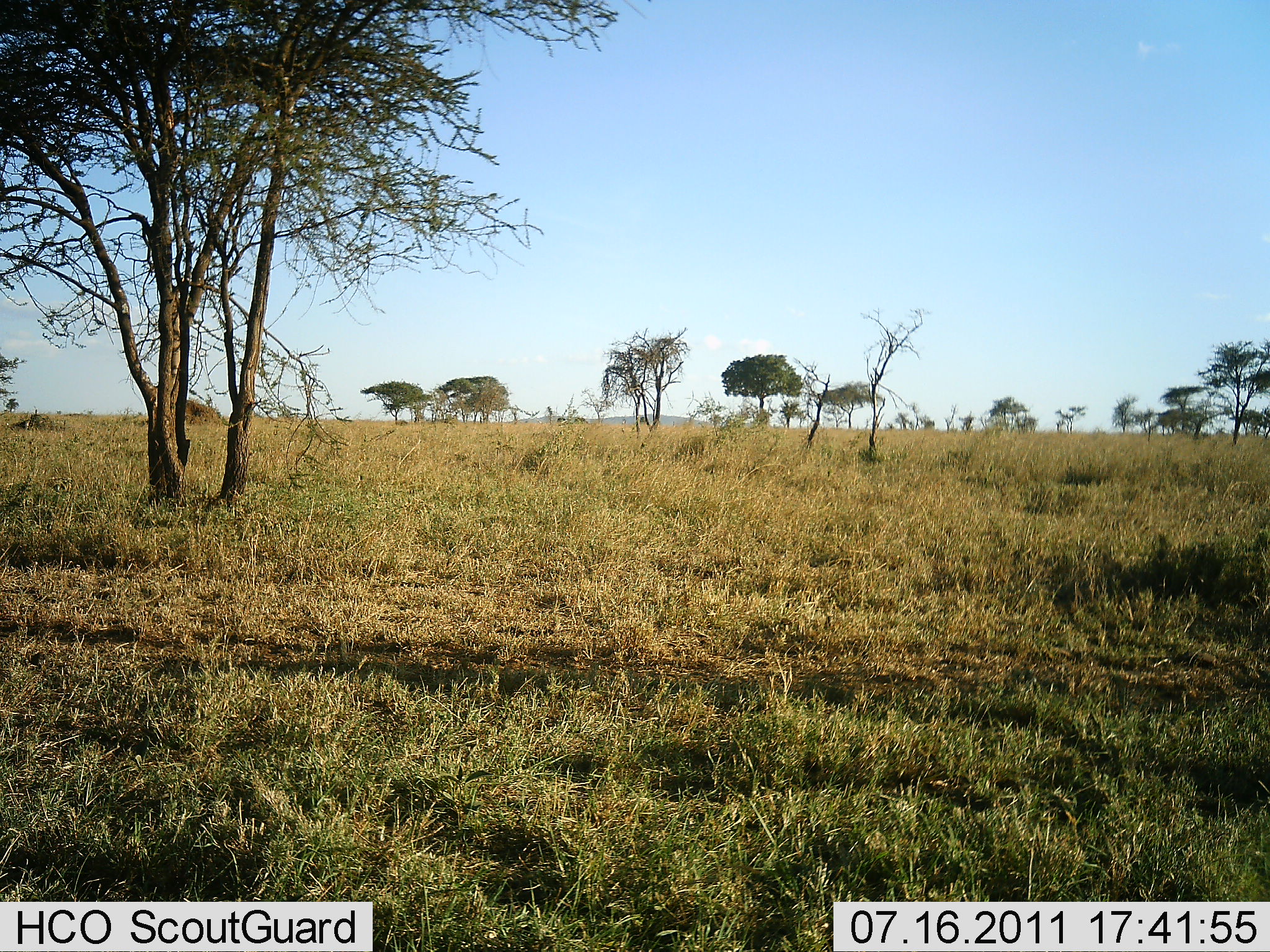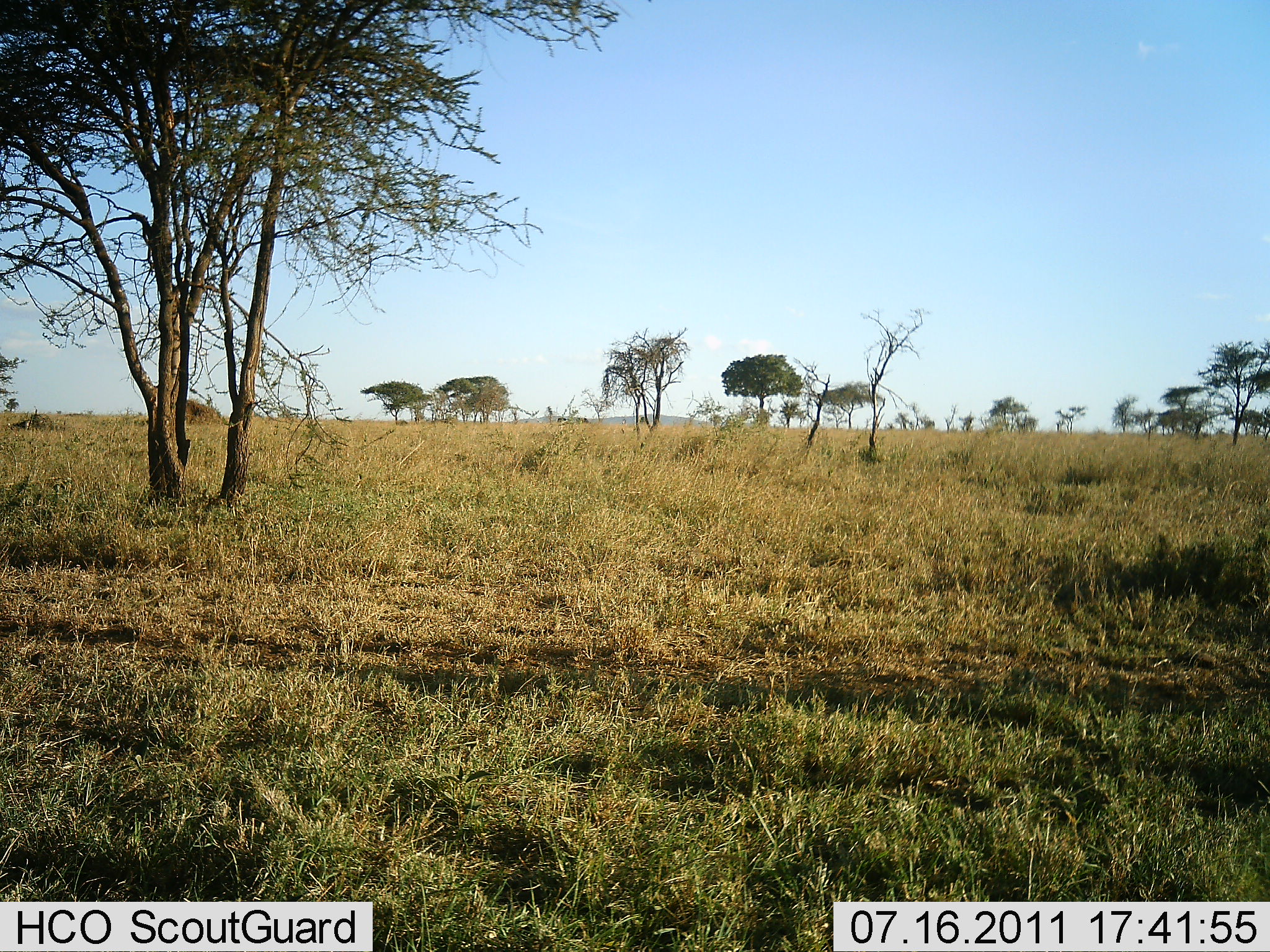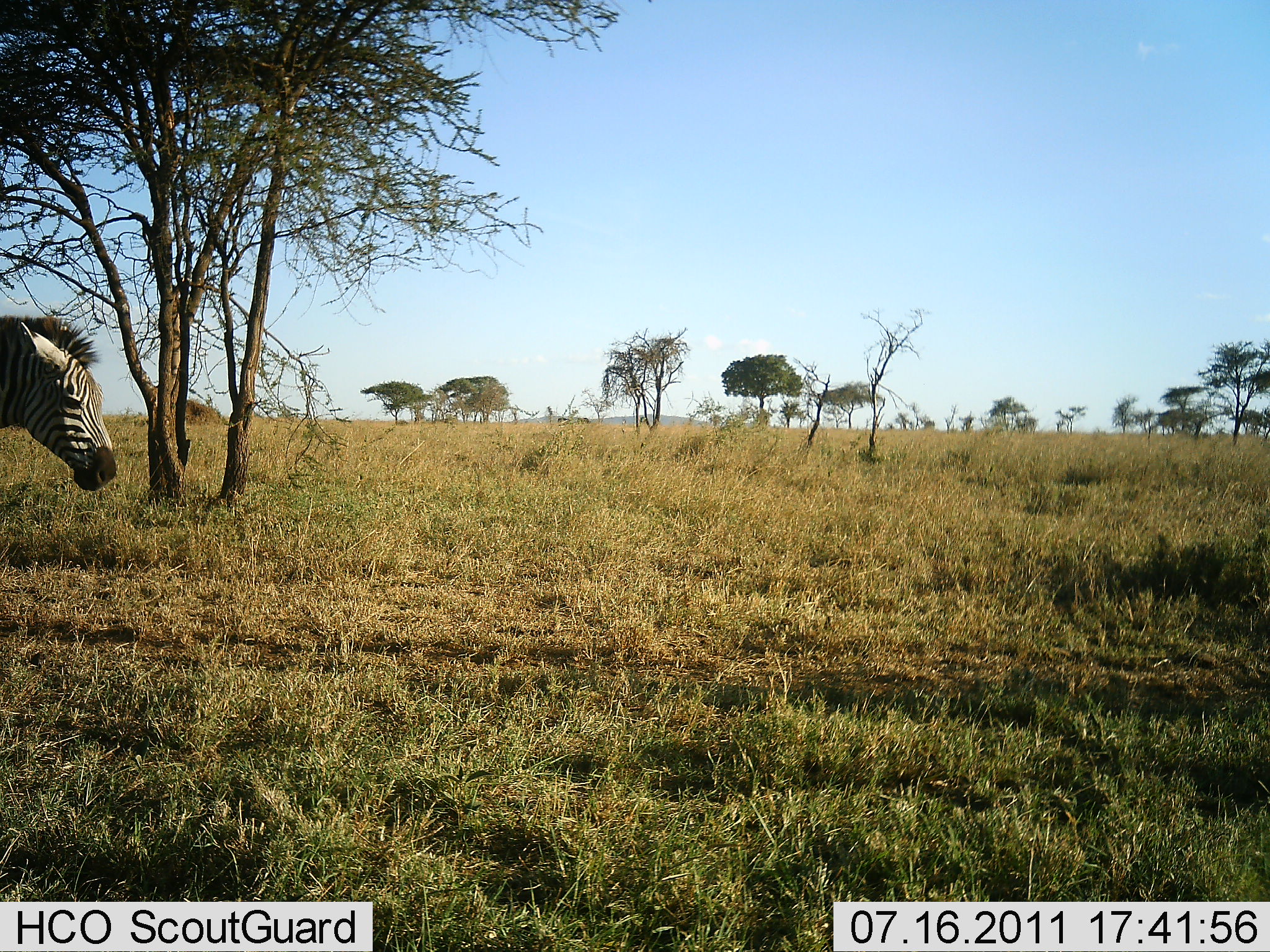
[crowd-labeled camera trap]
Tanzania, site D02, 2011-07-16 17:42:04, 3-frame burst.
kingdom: Animalia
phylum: Chordata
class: Mammalia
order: Perissodactyla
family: Equidae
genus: Equus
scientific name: Equus quagga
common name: plains zebra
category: zebra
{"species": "zebra (plains zebra) (Equus quagga)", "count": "1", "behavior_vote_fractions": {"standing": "0%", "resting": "0%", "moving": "100%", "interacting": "0%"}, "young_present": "0%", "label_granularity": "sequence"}